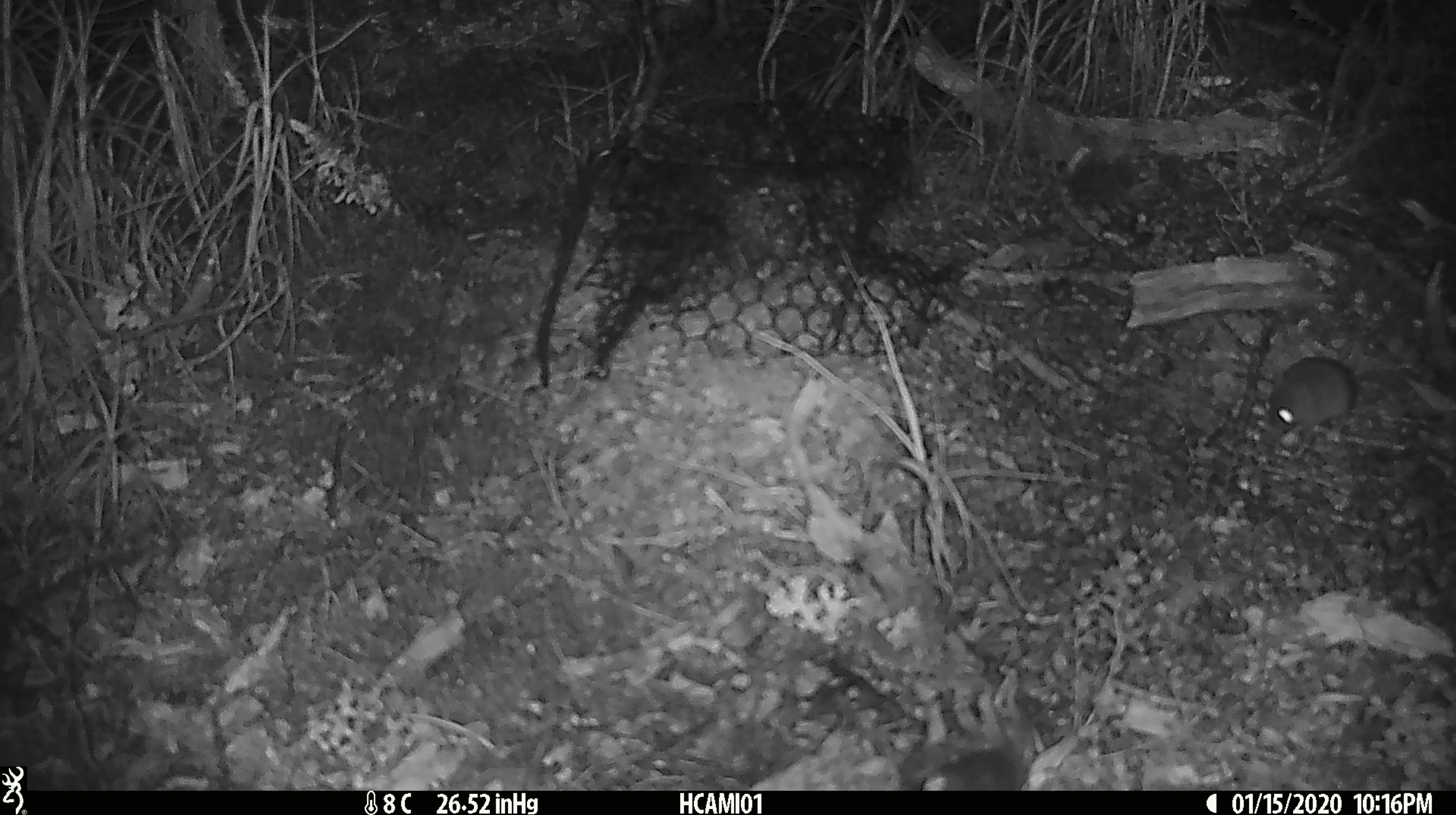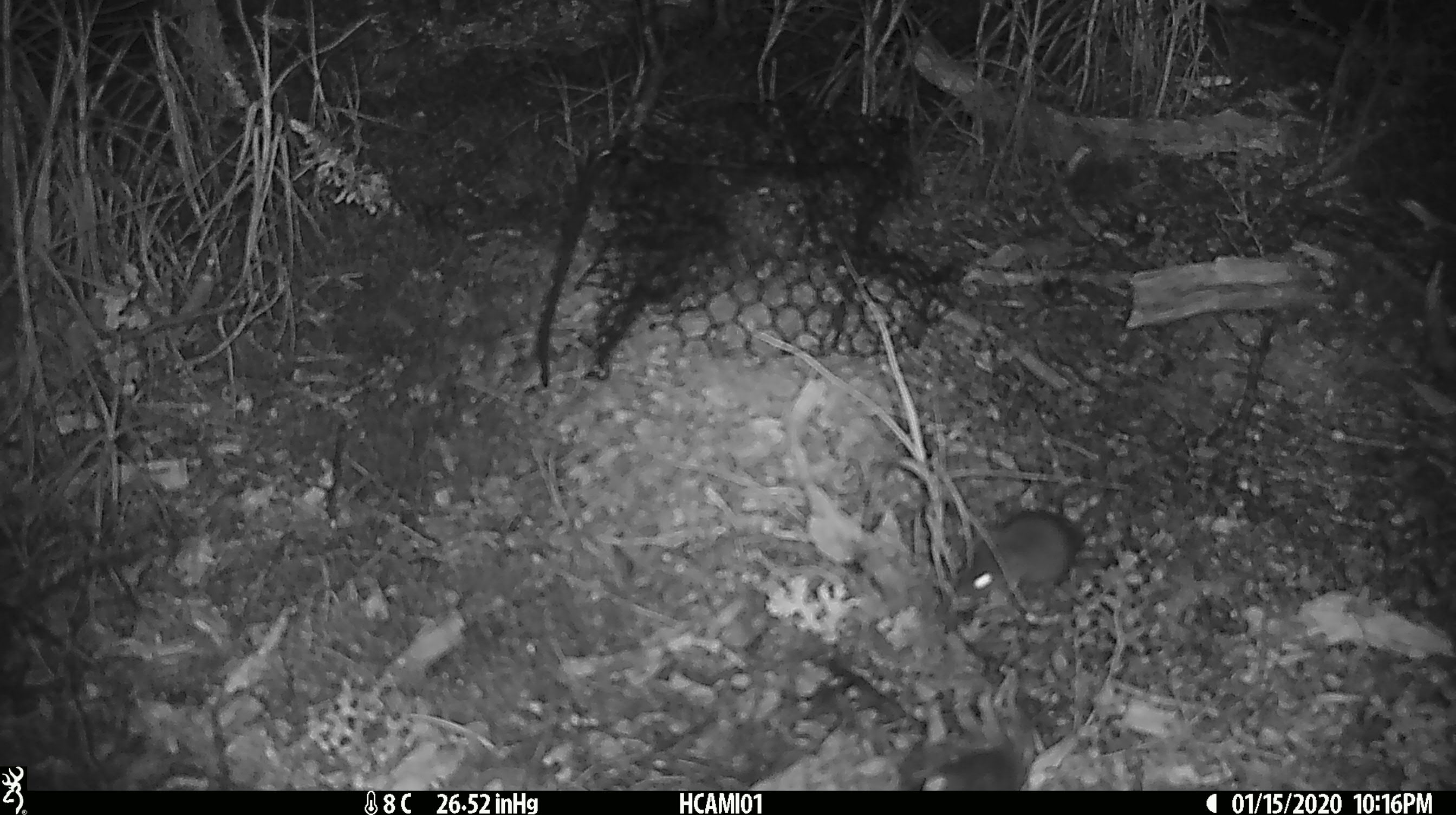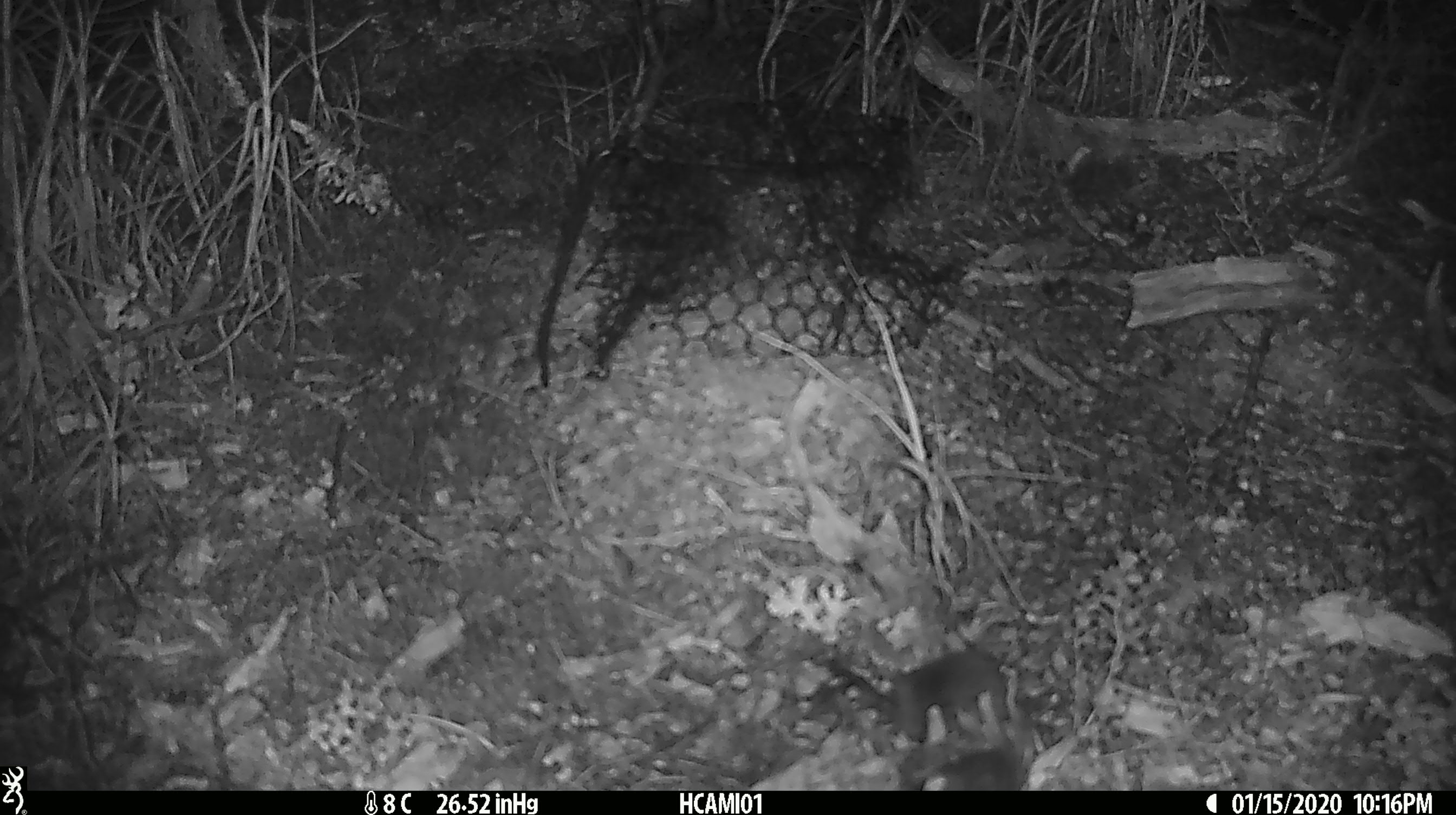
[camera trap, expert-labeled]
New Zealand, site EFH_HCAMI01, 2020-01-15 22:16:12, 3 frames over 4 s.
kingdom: Animalia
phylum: Chordata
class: Mammalia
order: Rodentia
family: Muridae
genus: Mus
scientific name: Mus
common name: mouse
Mouse (Mus).